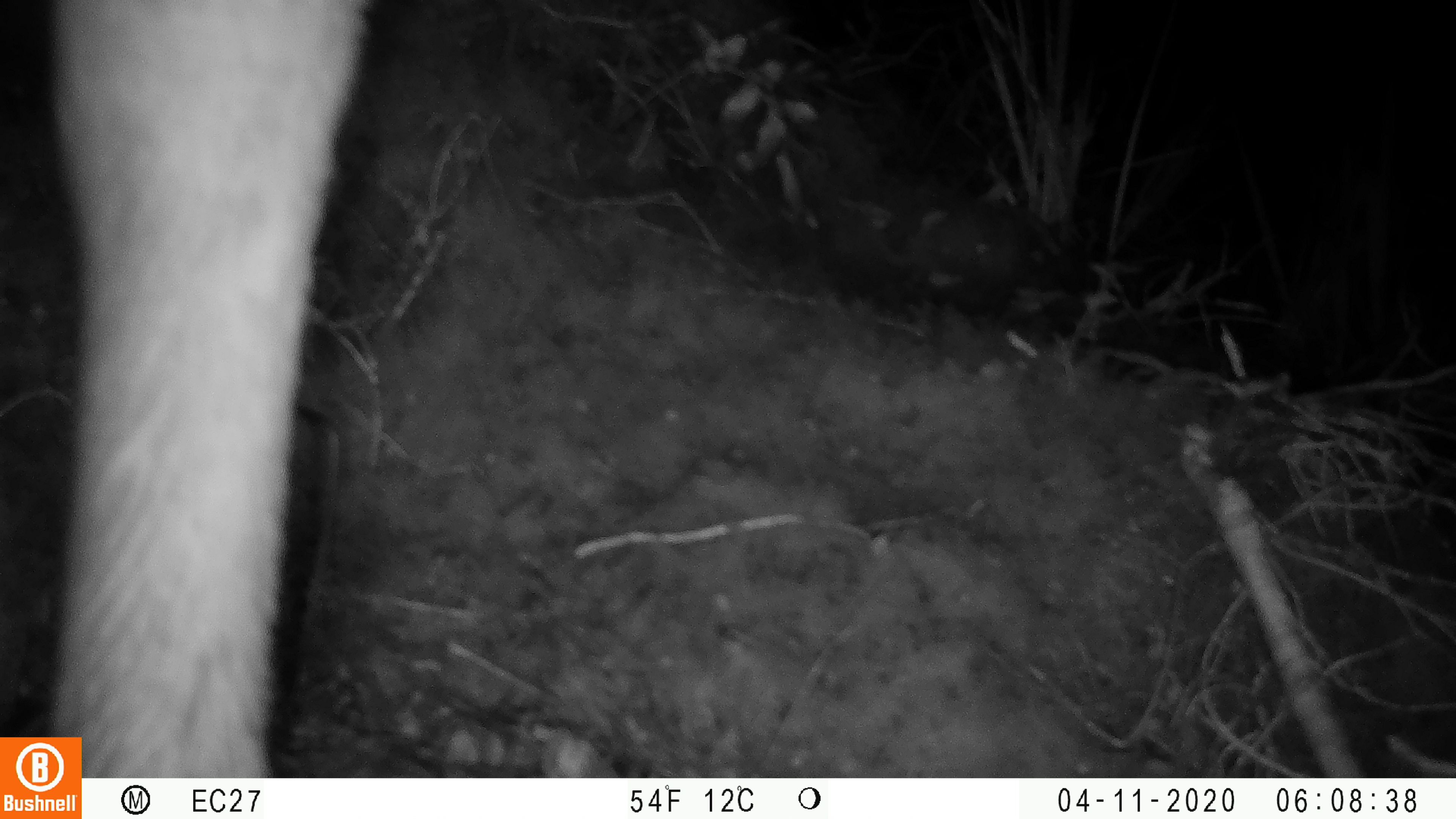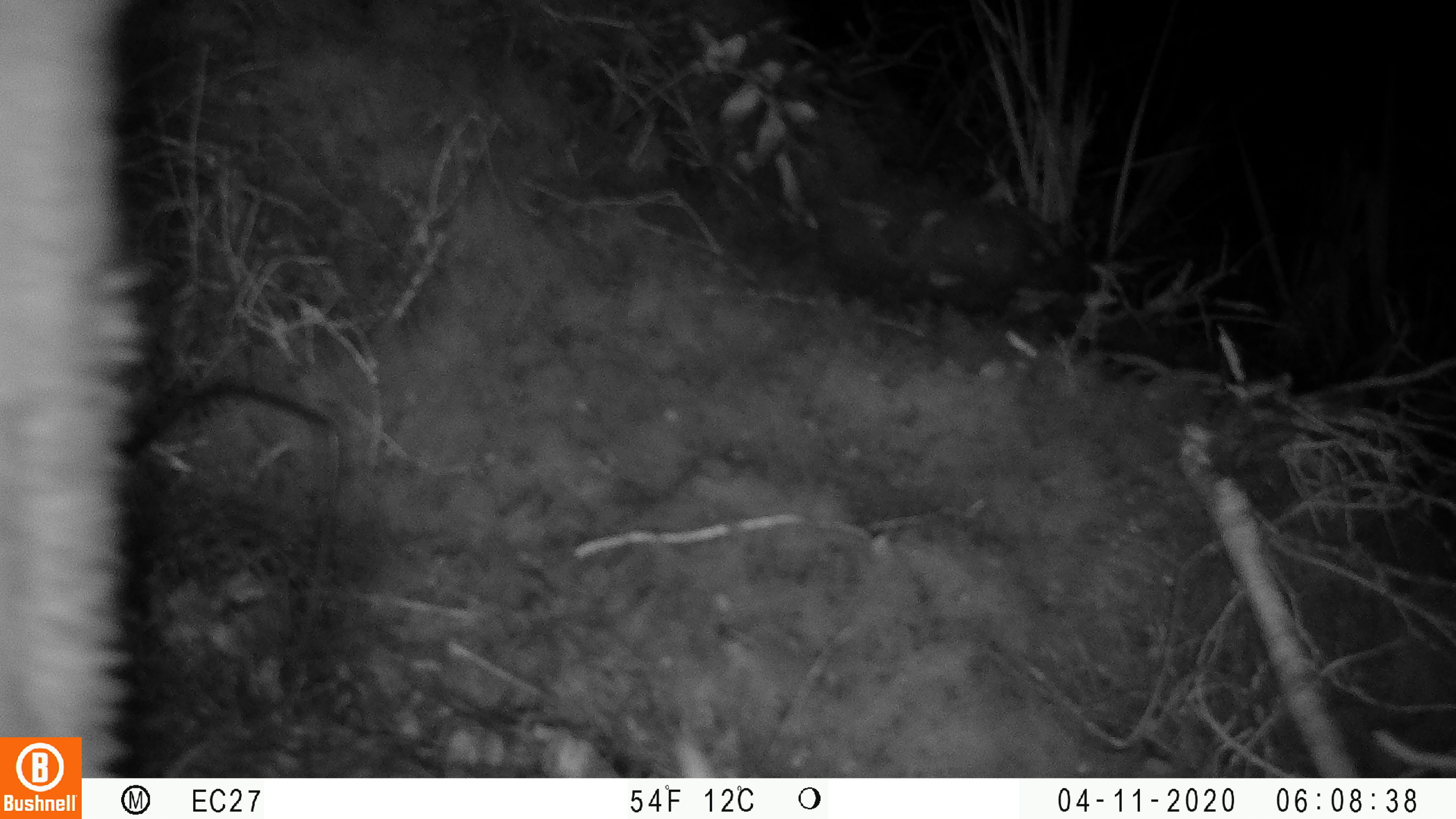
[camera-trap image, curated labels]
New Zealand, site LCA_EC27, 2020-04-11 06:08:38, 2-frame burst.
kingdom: Animalia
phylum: Chordata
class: Mammalia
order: Artiodactyla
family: Cervidae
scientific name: Cervidae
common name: deer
Deer (Cervidae).